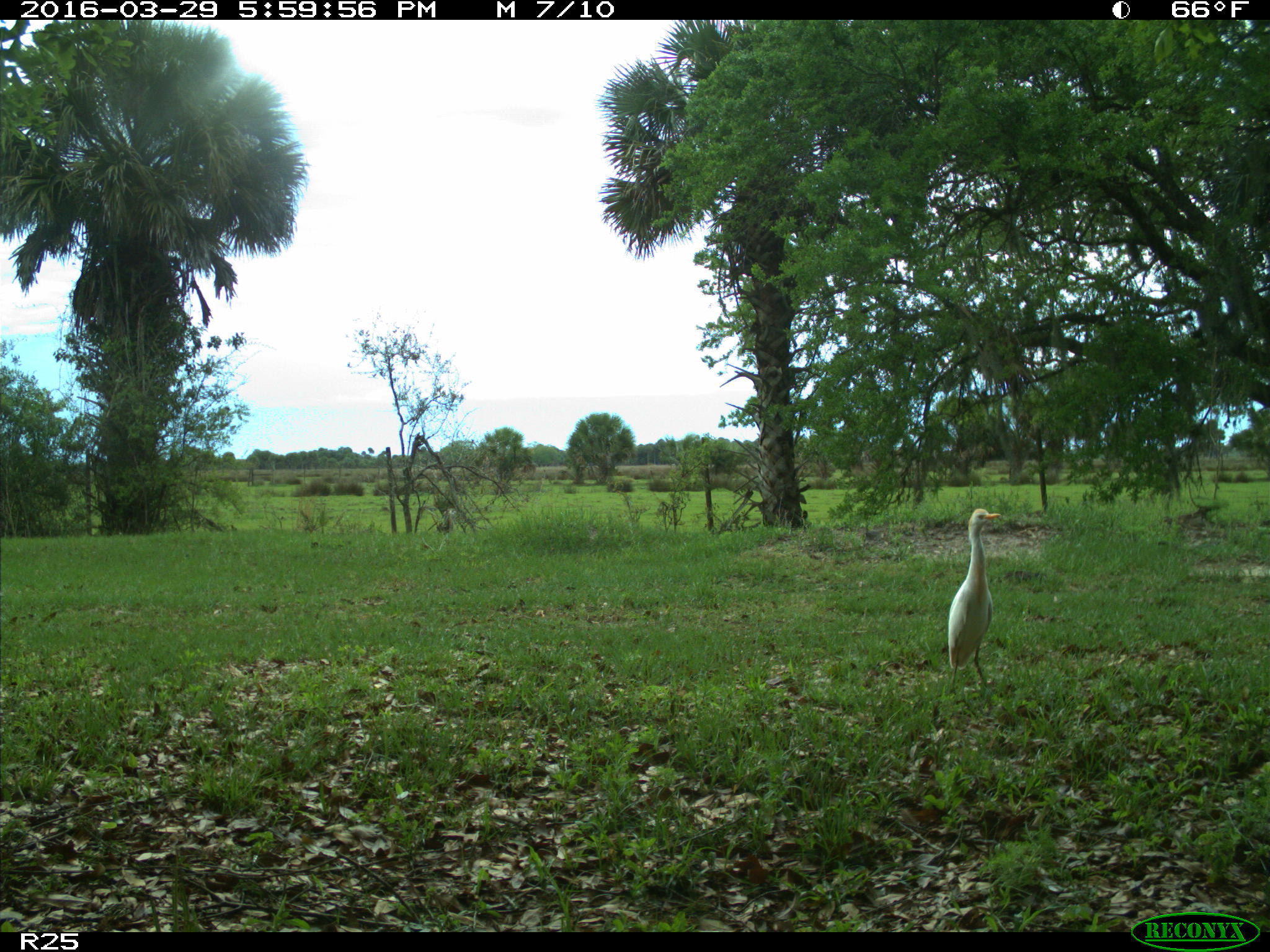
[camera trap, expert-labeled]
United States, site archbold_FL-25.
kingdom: Animalia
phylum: Chordata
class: Aves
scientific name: Aves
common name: birds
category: unidentified bird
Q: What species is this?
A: Unidentified bird (birds) (Aves).